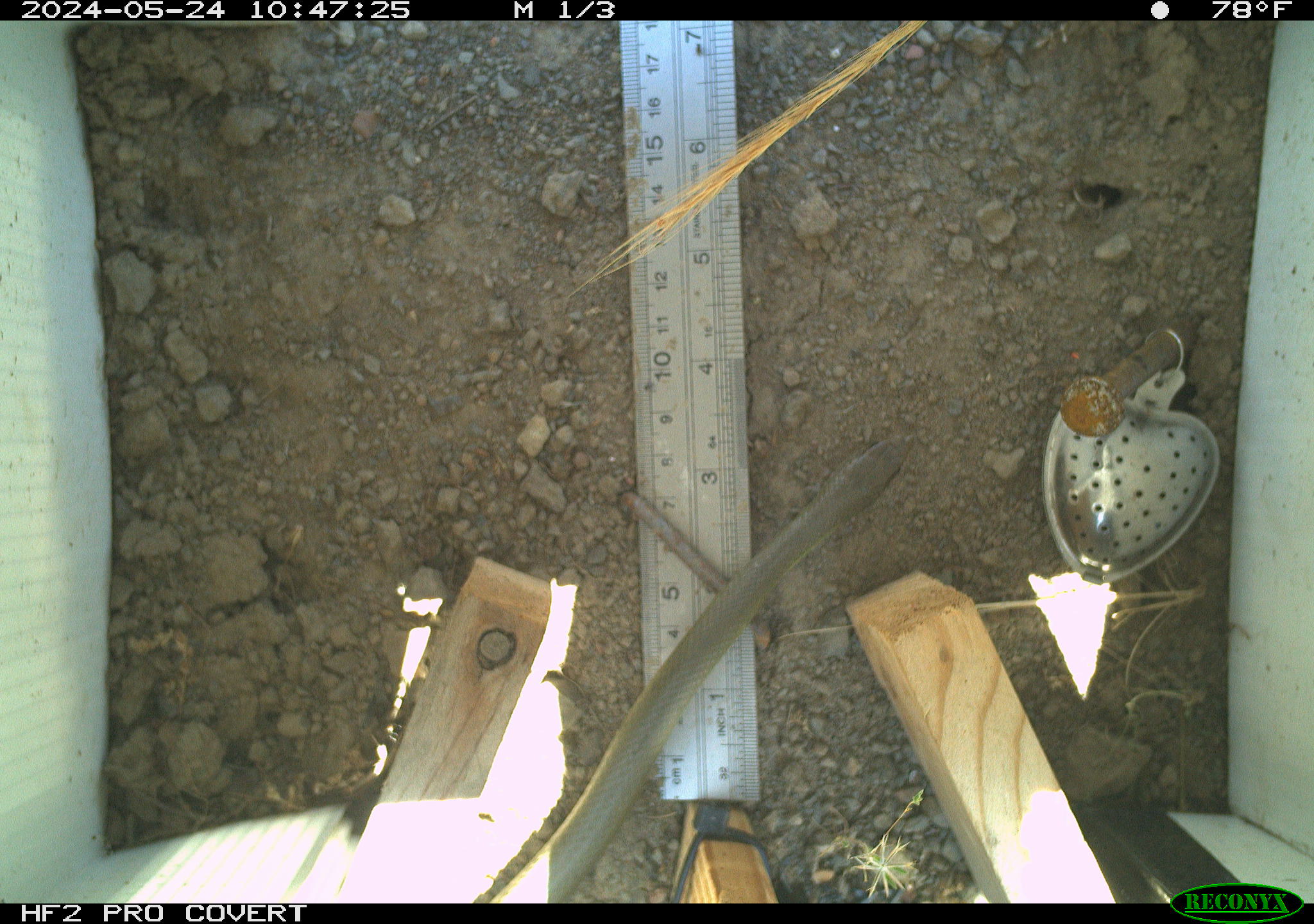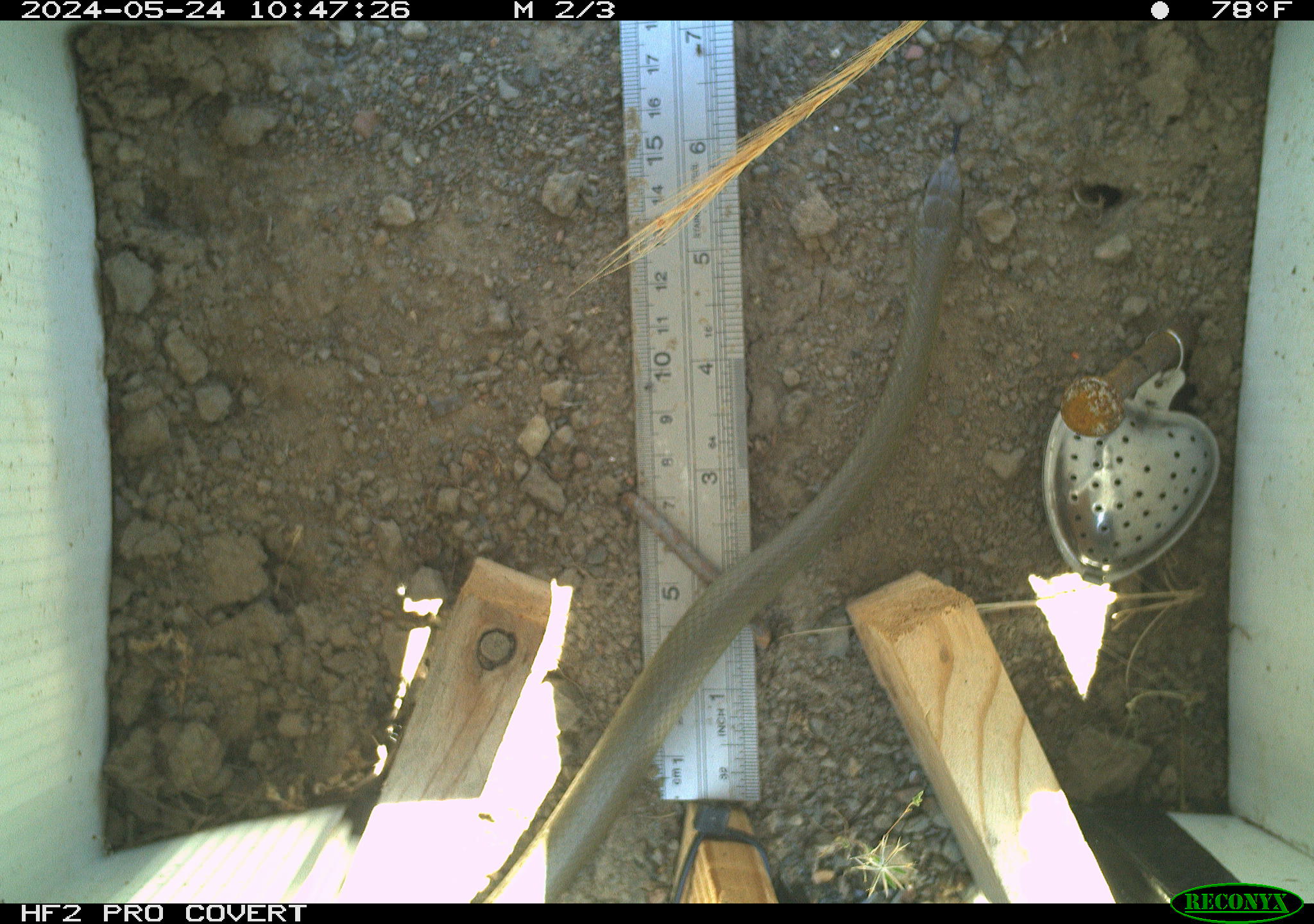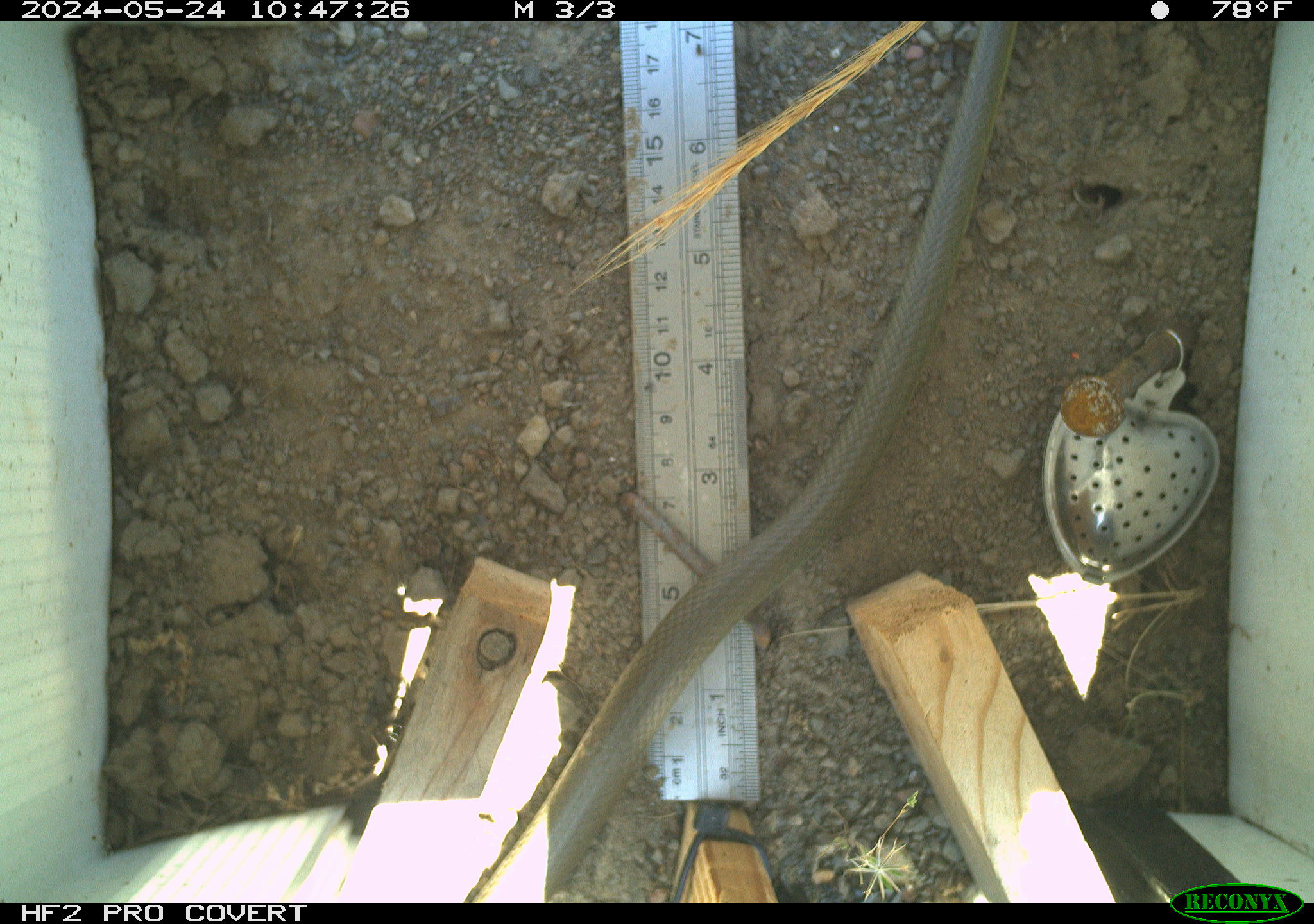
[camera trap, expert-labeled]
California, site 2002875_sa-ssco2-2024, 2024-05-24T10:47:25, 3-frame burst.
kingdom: Animalia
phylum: Chordata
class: Reptilia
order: Squamata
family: Colubridae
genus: Coluber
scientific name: Coluber constrictor mormon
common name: western yellow-bellied racer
Western yellow-bellied racer (Coluber constrictor mormon).